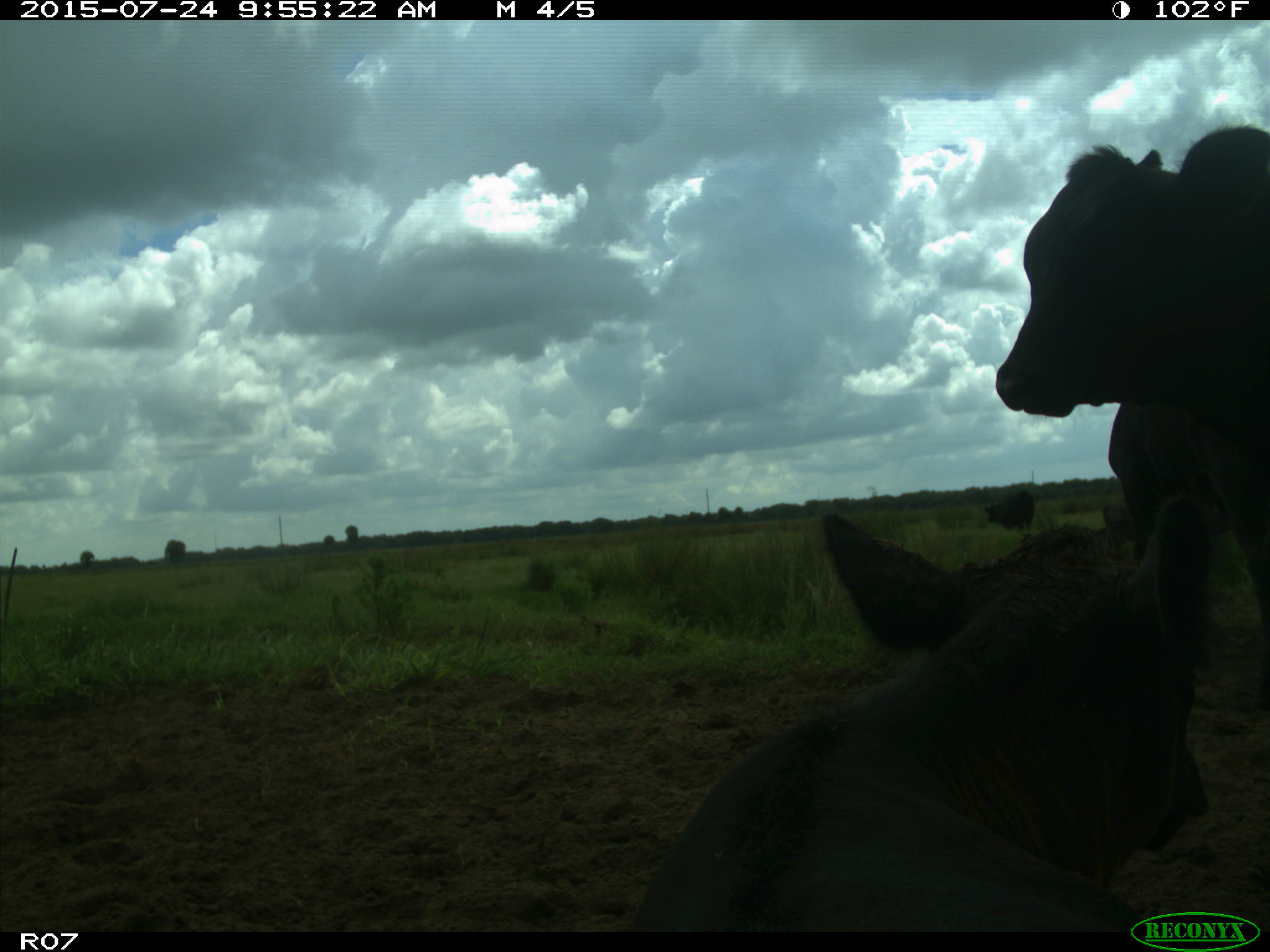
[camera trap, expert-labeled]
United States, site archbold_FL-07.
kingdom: Animalia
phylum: Chordata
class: Mammalia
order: Artiodactyla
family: Bovidae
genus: Bos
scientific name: Bos taurus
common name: domestic cow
Bos taurus (domestic cow).